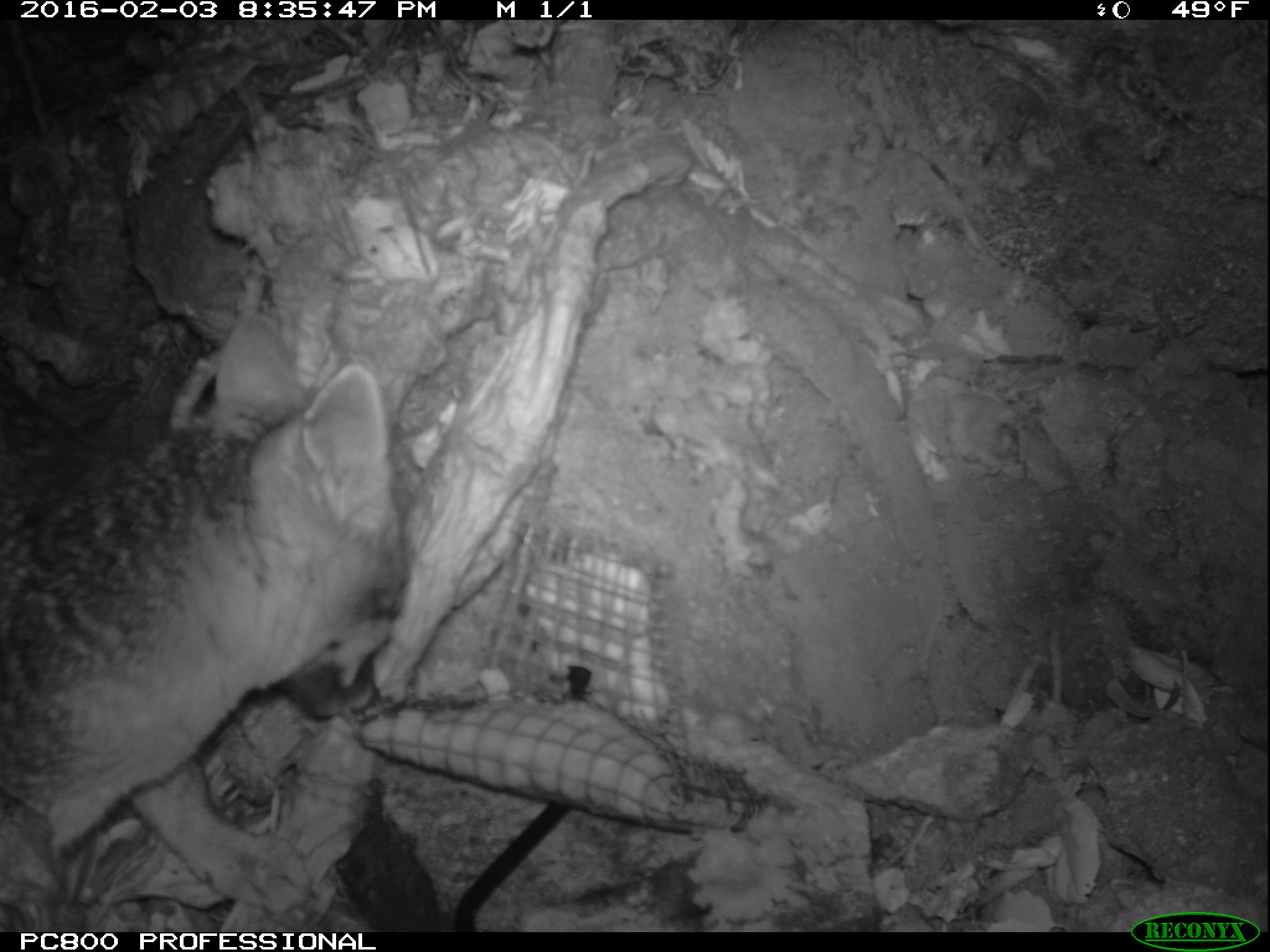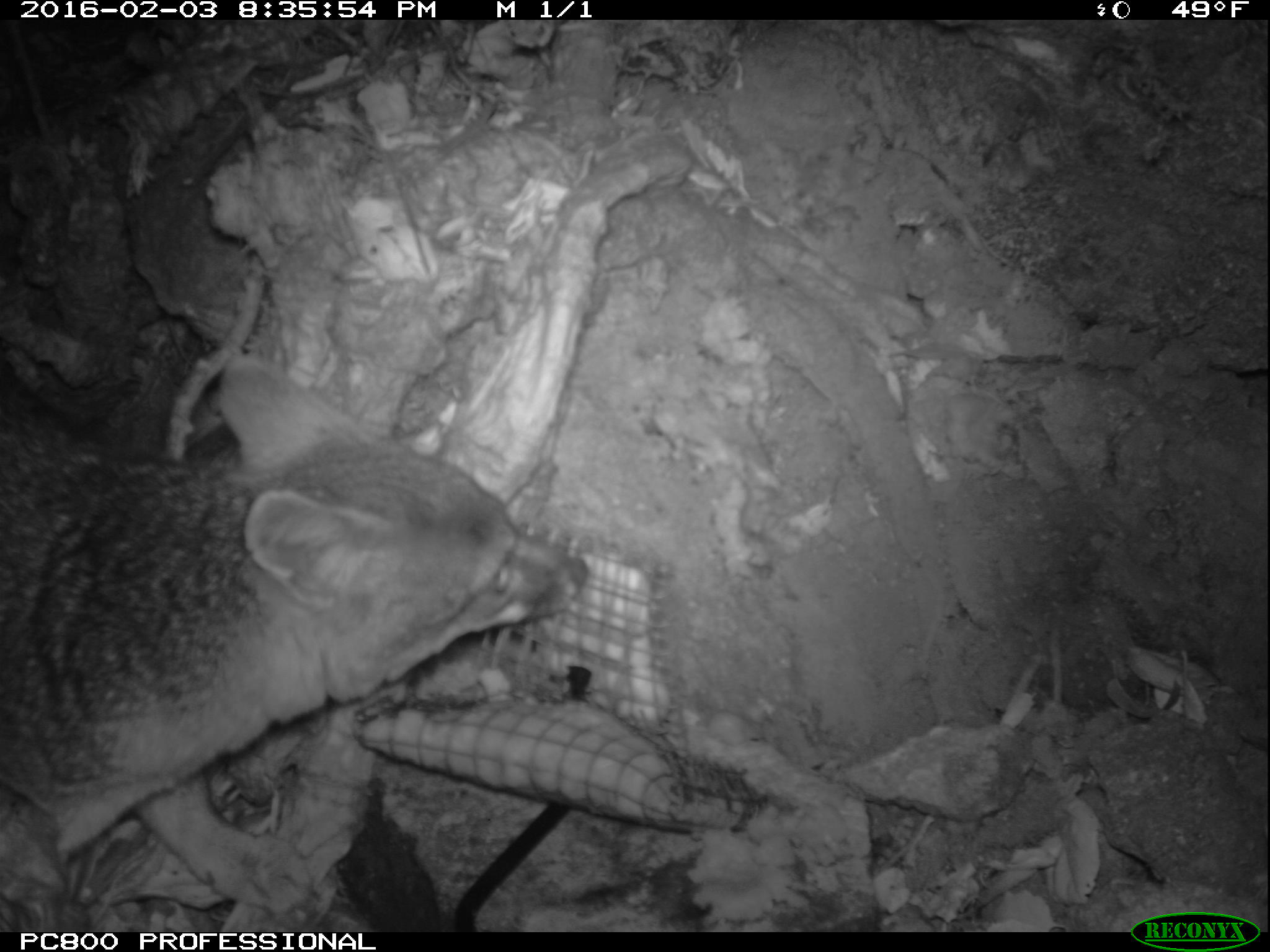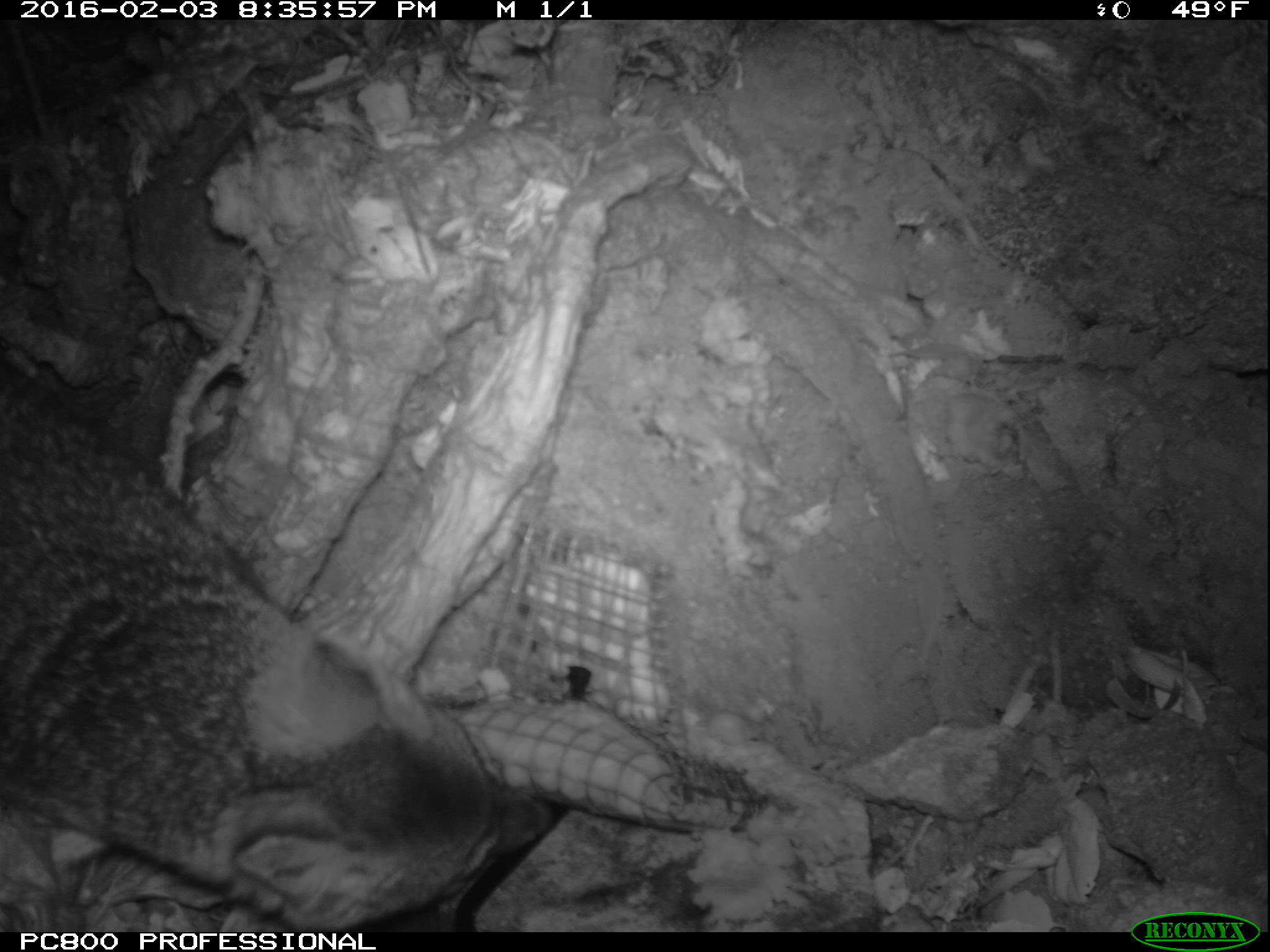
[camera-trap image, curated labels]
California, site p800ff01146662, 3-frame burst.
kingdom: Animalia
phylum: Chordata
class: Mammalia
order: Carnivora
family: Canidae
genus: Urocyon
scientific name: Urocyon littoralis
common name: island fox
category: fox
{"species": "fox (island fox) (Urocyon littoralis)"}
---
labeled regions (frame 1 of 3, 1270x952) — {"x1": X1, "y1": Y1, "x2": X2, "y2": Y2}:
fox: {"x1": 0, "y1": 312, "x2": 411, "y2": 932}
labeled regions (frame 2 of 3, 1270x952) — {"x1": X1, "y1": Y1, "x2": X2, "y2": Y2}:
fox: {"x1": 0, "y1": 353, "x2": 588, "y2": 917}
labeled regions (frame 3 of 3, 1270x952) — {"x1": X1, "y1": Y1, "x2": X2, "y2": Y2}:
fox: {"x1": 0, "y1": 361, "x2": 547, "y2": 930}